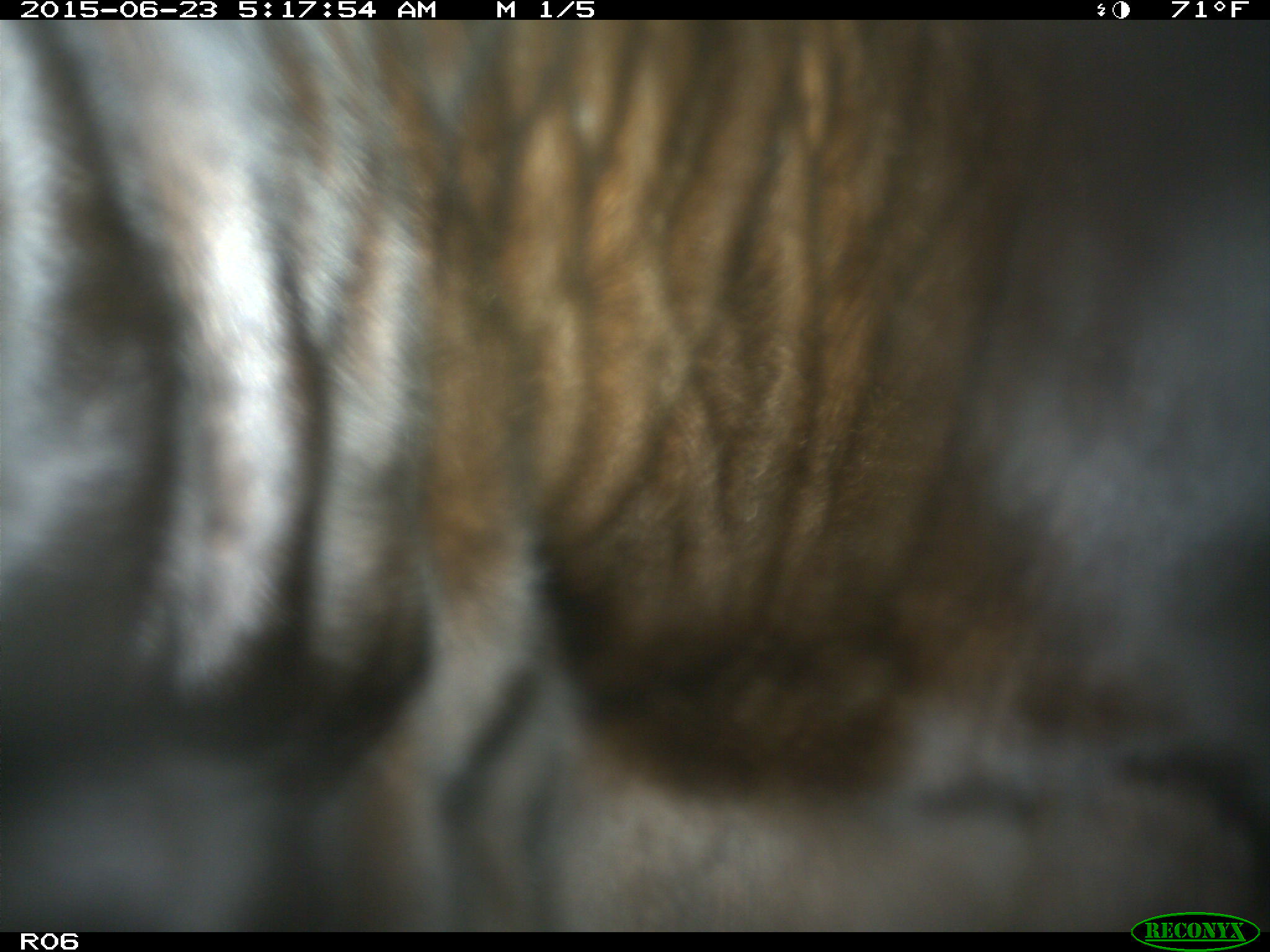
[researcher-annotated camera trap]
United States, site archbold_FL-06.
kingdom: Animalia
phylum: Chordata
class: Mammalia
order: Artiodactyla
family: Bovidae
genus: Bos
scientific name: Bos taurus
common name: domestic cow